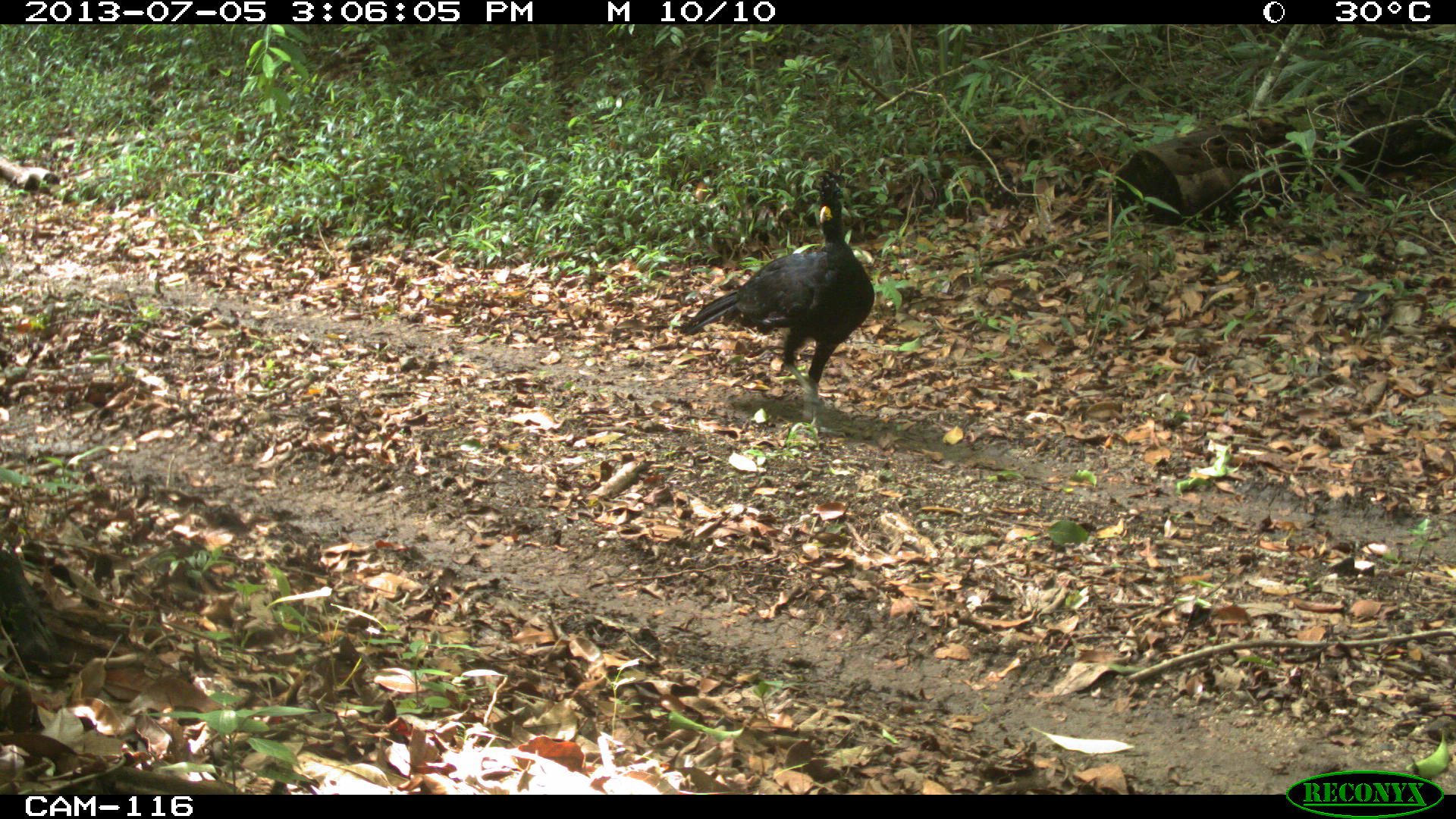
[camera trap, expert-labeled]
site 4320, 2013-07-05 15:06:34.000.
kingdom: Animalia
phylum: Chordata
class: Aves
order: Galliformes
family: Cracidae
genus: Crax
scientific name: Crax rubra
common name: great curassow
Crax rubra (great curassow), count 2.